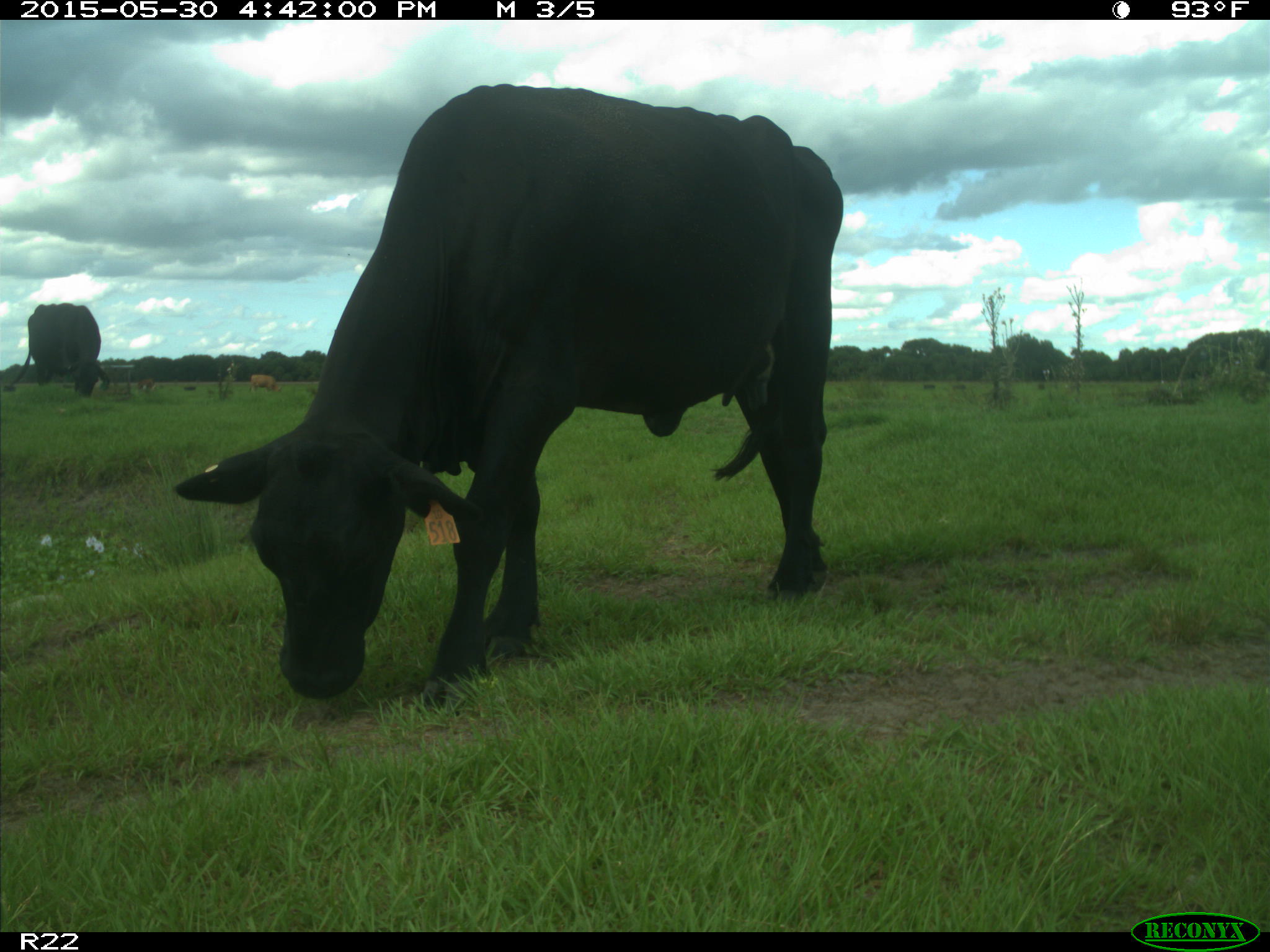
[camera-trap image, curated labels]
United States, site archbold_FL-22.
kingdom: Animalia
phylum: Chordata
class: Mammalia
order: Artiodactyla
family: Bovidae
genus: Bos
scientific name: Bos taurus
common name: domestic cow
Bos taurus (domestic cow).